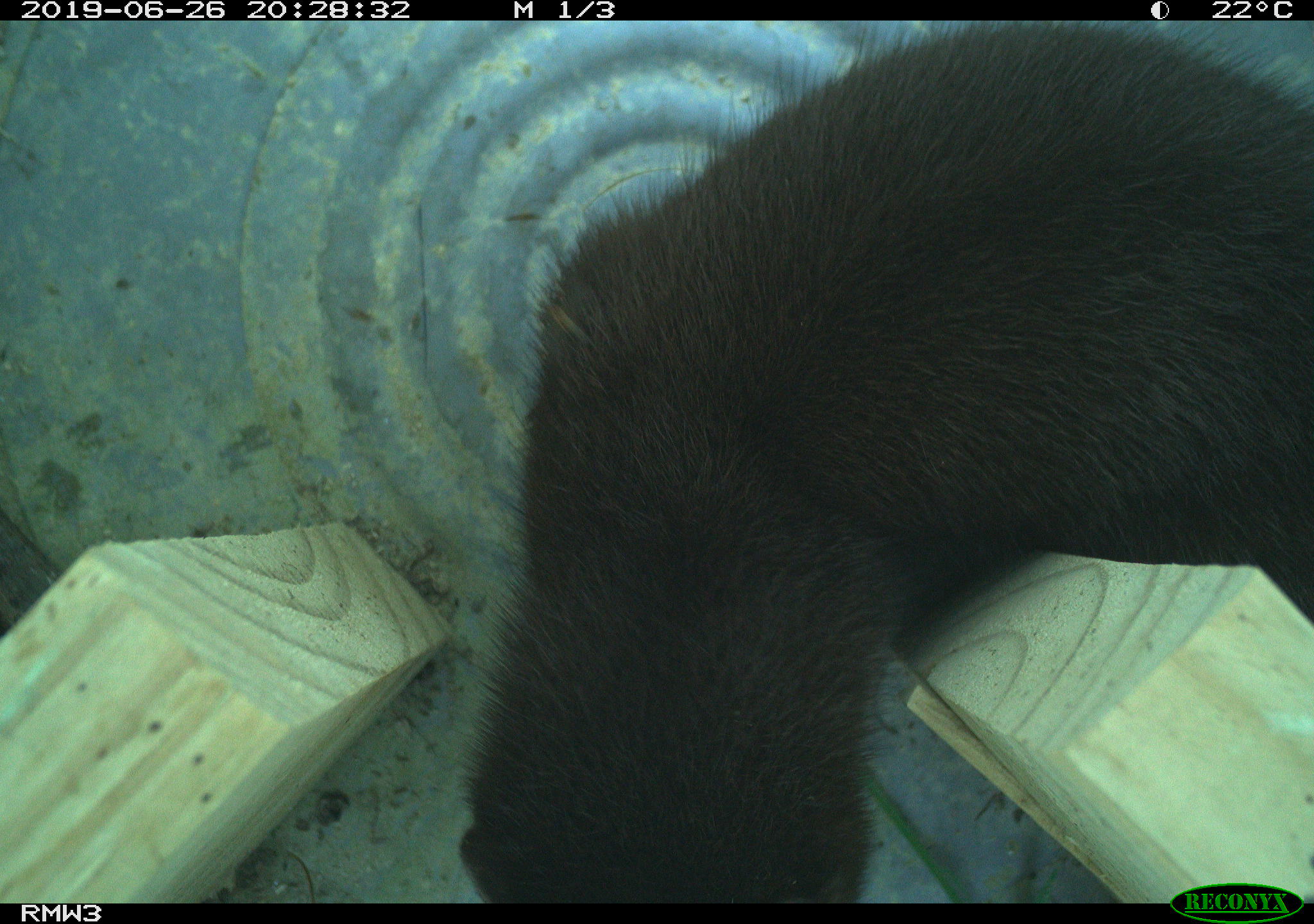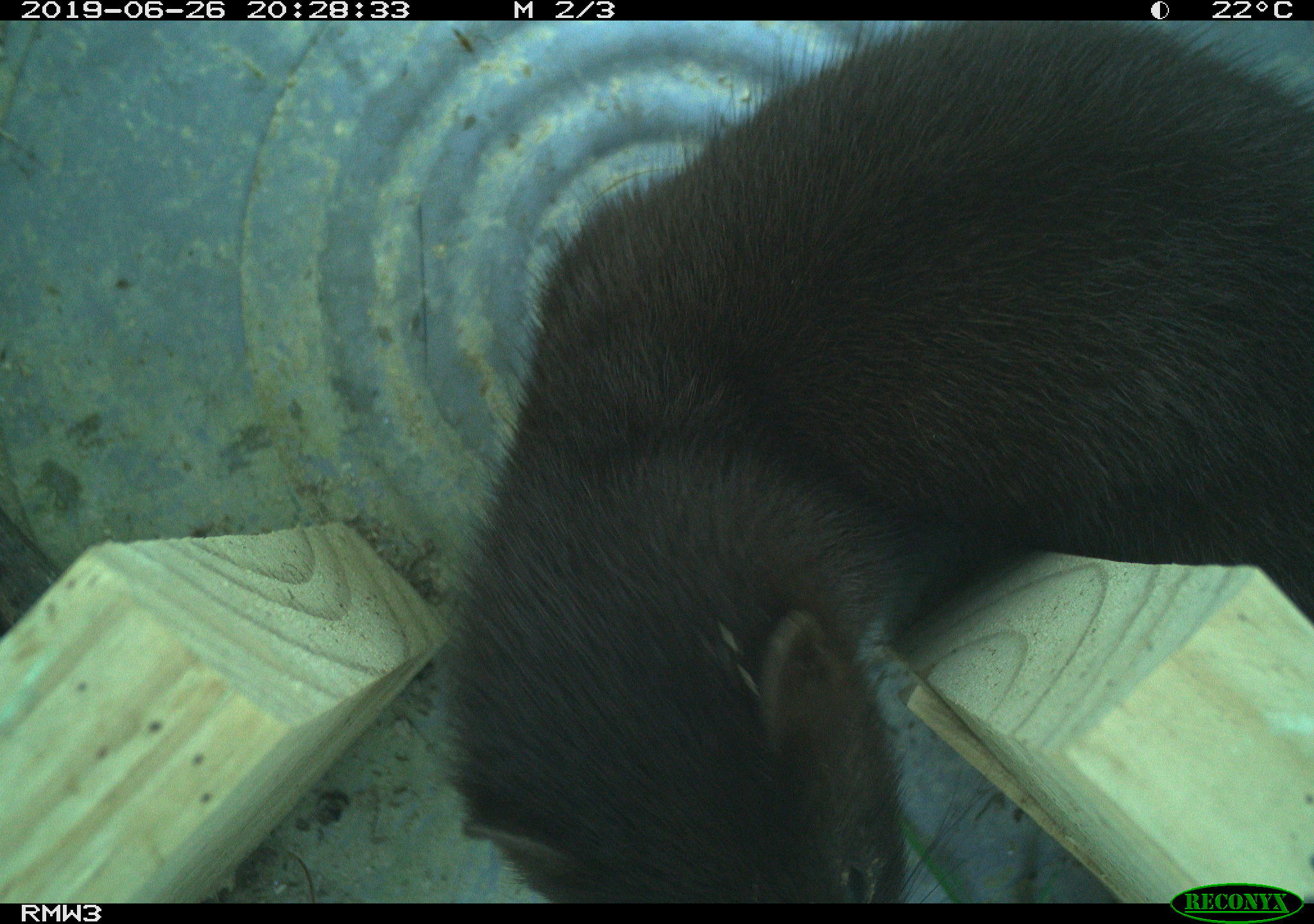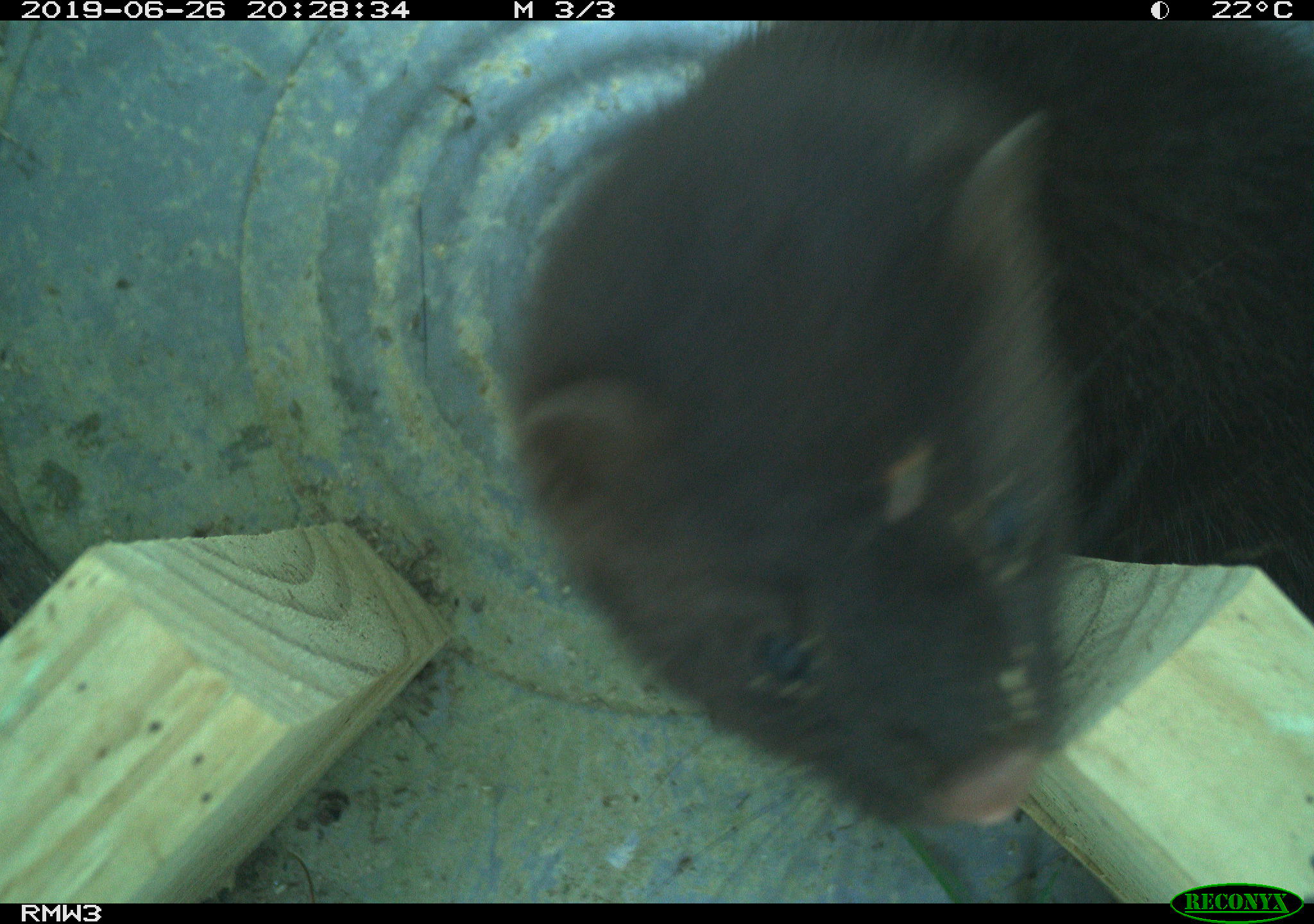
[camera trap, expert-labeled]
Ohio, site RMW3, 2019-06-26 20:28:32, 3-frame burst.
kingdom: Animalia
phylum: Chordata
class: Mammalia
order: Carnivora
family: Mustelidae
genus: Neogale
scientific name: Neogale vison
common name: american mink